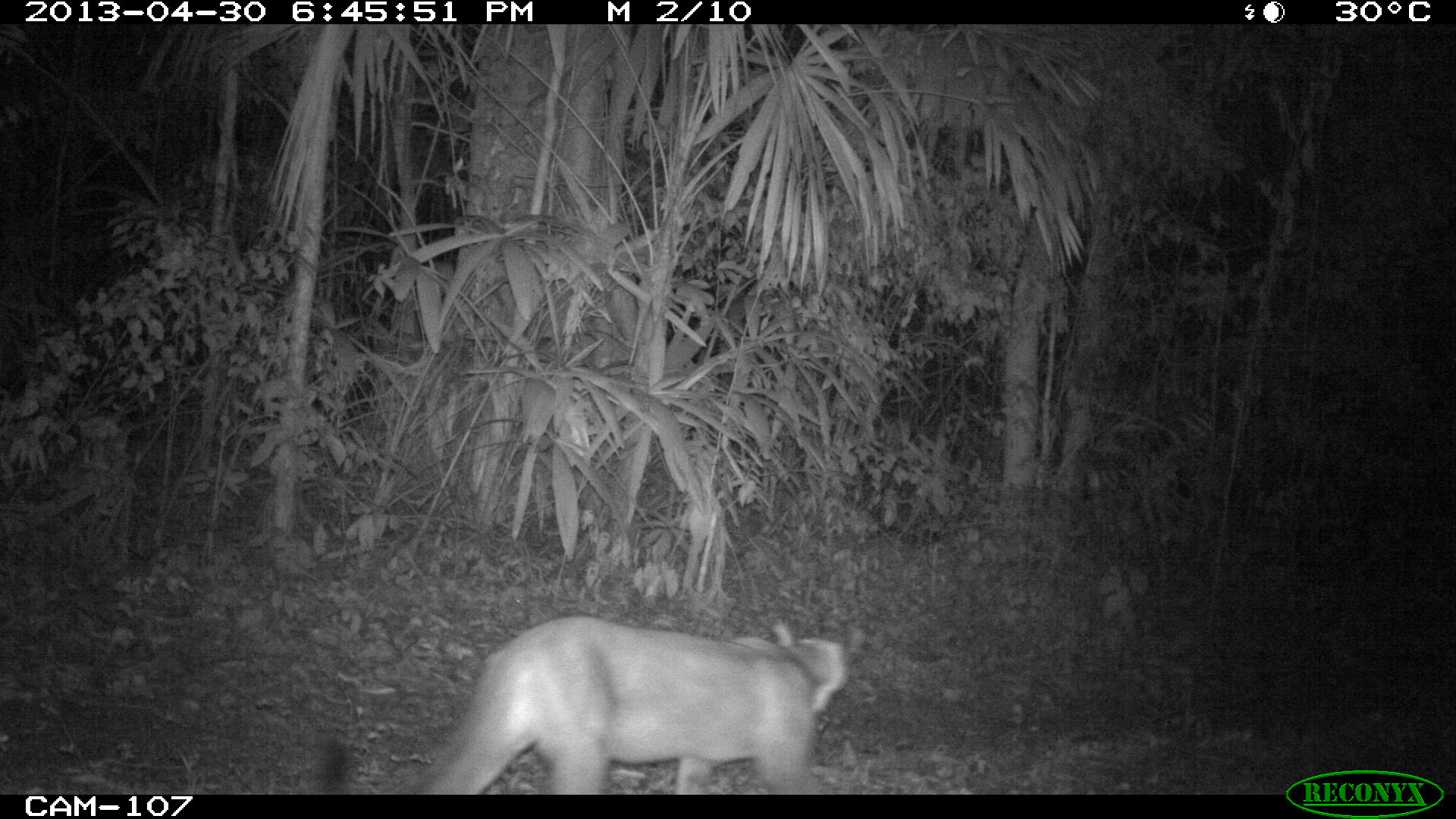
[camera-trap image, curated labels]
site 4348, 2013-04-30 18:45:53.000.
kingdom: Animalia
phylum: Chordata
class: Mammalia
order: Carnivora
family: Felidae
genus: Puma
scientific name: Puma concolor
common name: mountain lion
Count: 1.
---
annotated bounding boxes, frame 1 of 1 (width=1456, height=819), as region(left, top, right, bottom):
puma concolor: region(321, 616, 846, 794)